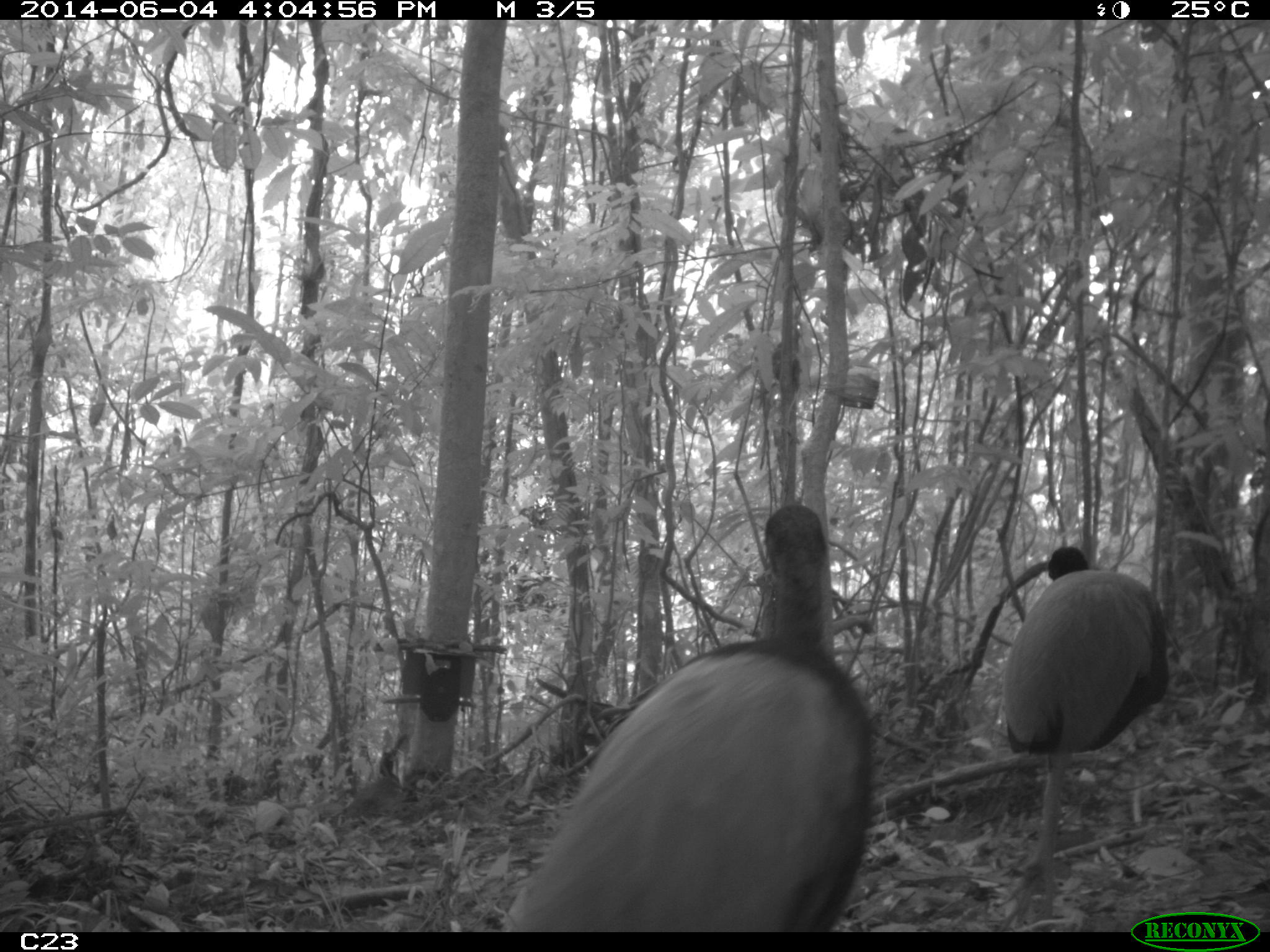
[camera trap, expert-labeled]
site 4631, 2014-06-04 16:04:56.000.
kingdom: Animalia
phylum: Chordata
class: Aves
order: Gruiformes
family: Psophiidae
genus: Psophia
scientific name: Psophia crepitans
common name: gray-winged trumpeter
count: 5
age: adult